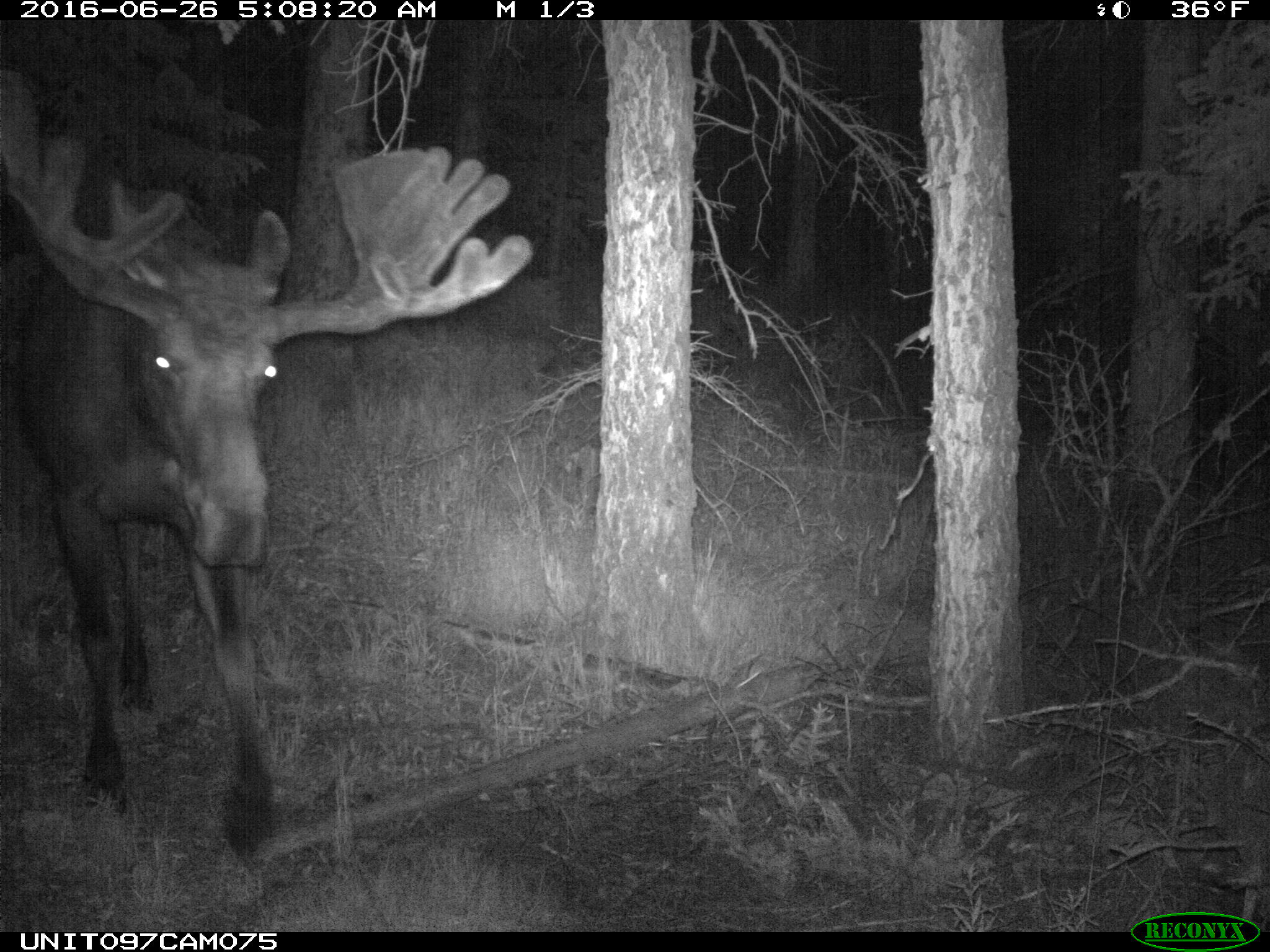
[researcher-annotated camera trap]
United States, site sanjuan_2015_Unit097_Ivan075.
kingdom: Animalia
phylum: Chordata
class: Mammalia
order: Artiodactyla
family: Cervidae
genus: Alces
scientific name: Alces alces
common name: moose